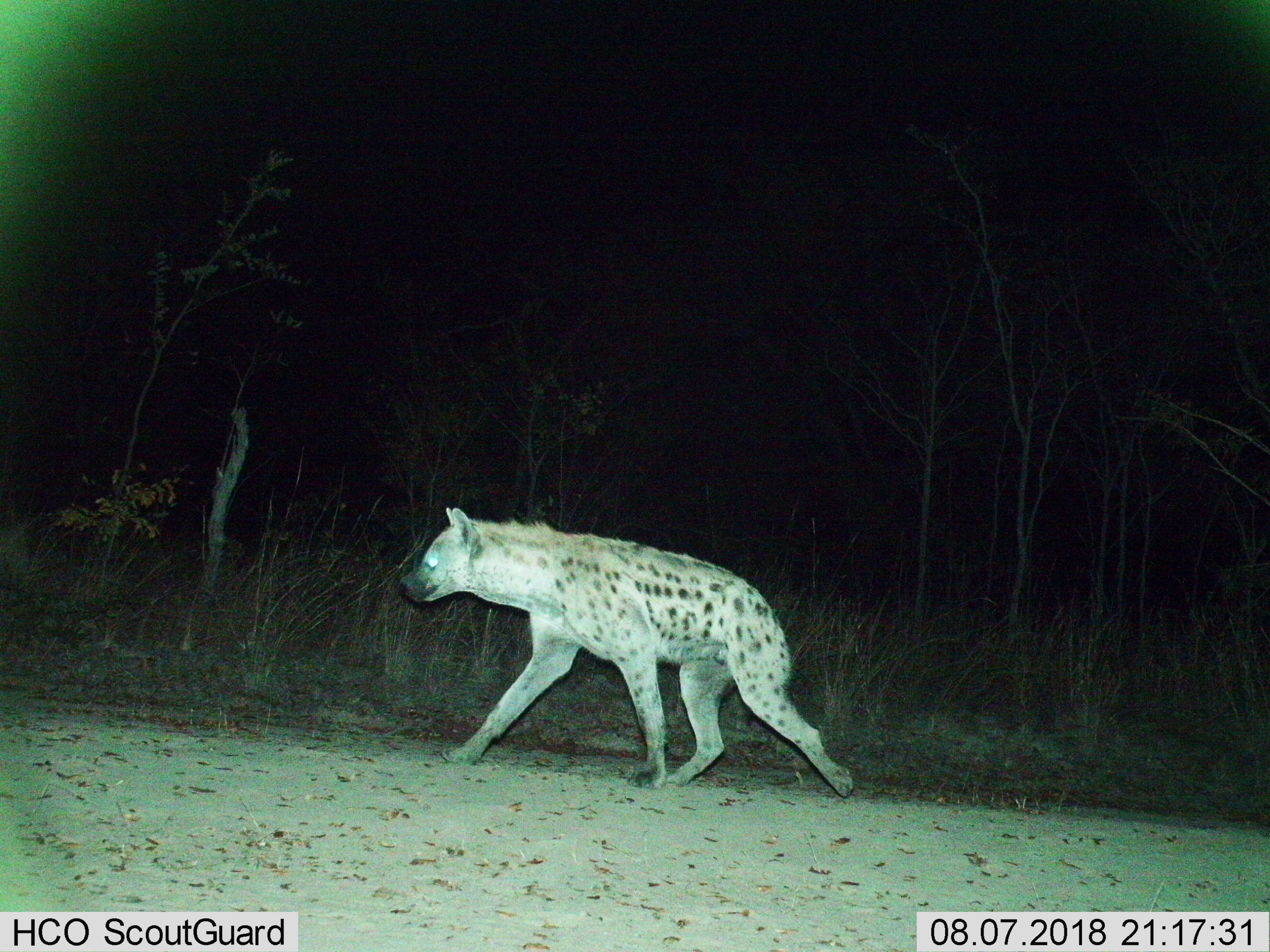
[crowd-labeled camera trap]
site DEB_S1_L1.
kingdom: Animalia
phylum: Chordata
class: Mammalia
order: Carnivora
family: Hyaenidae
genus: Crocuta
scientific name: Crocuta crocuta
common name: spotted hyena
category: hyenaspotted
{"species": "hyenaspotted (spotted hyena) (Crocuta crocuta)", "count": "1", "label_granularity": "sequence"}